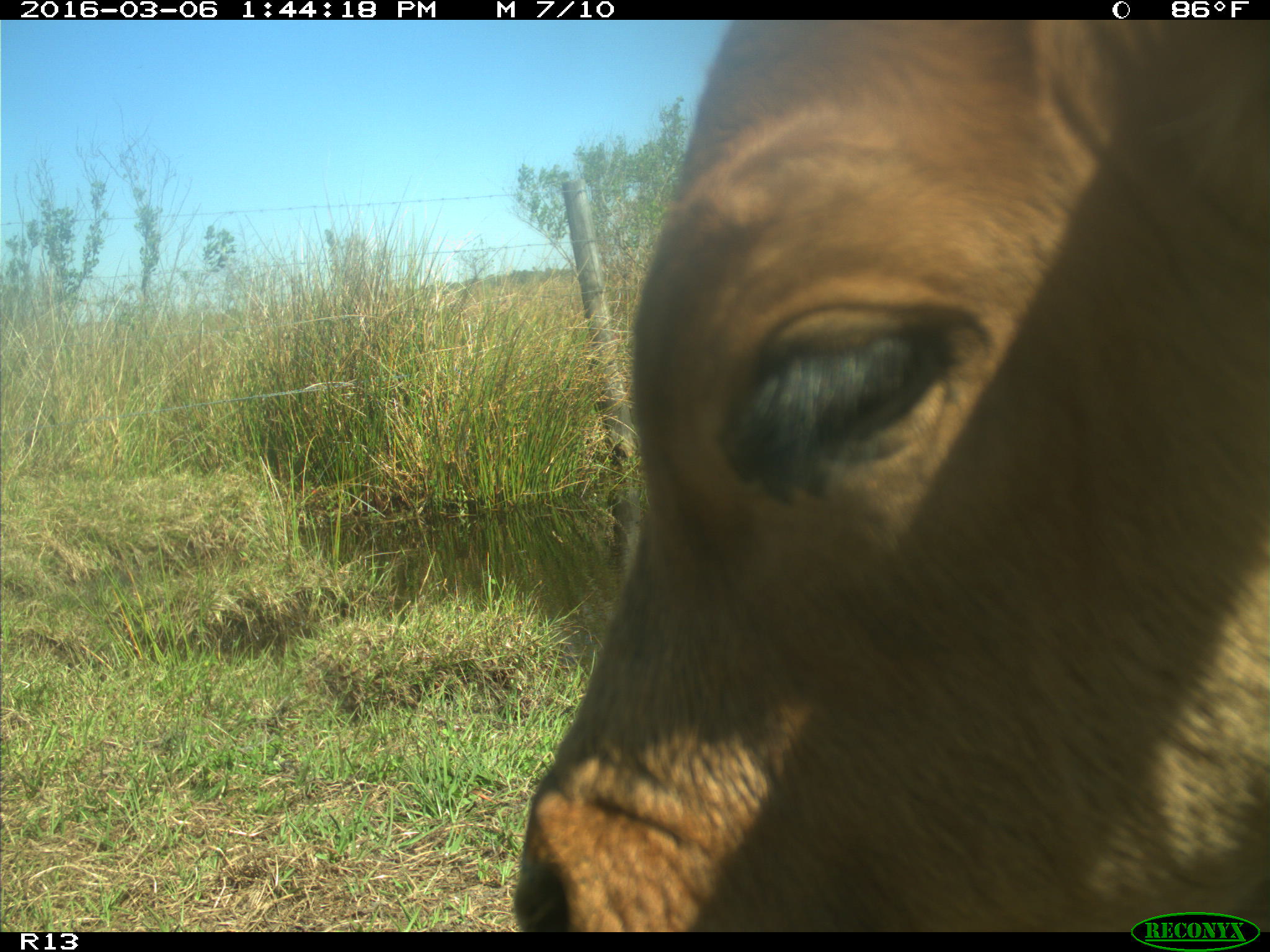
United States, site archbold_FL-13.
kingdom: Animalia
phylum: Chordata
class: Mammalia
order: Artiodactyla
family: Bovidae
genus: Bos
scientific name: Bos taurus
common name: domestic cow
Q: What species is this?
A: Bos taurus (domestic cow).